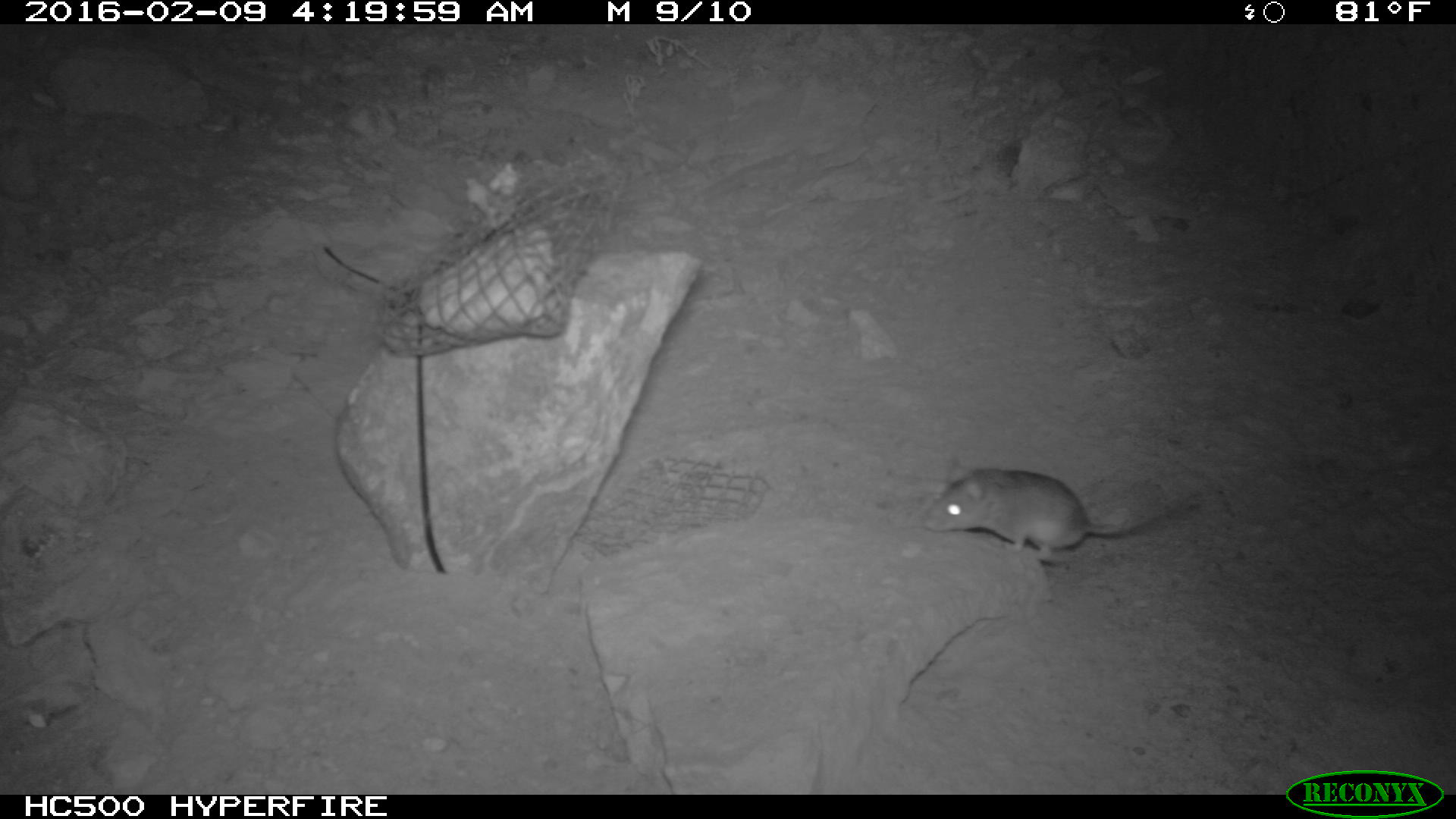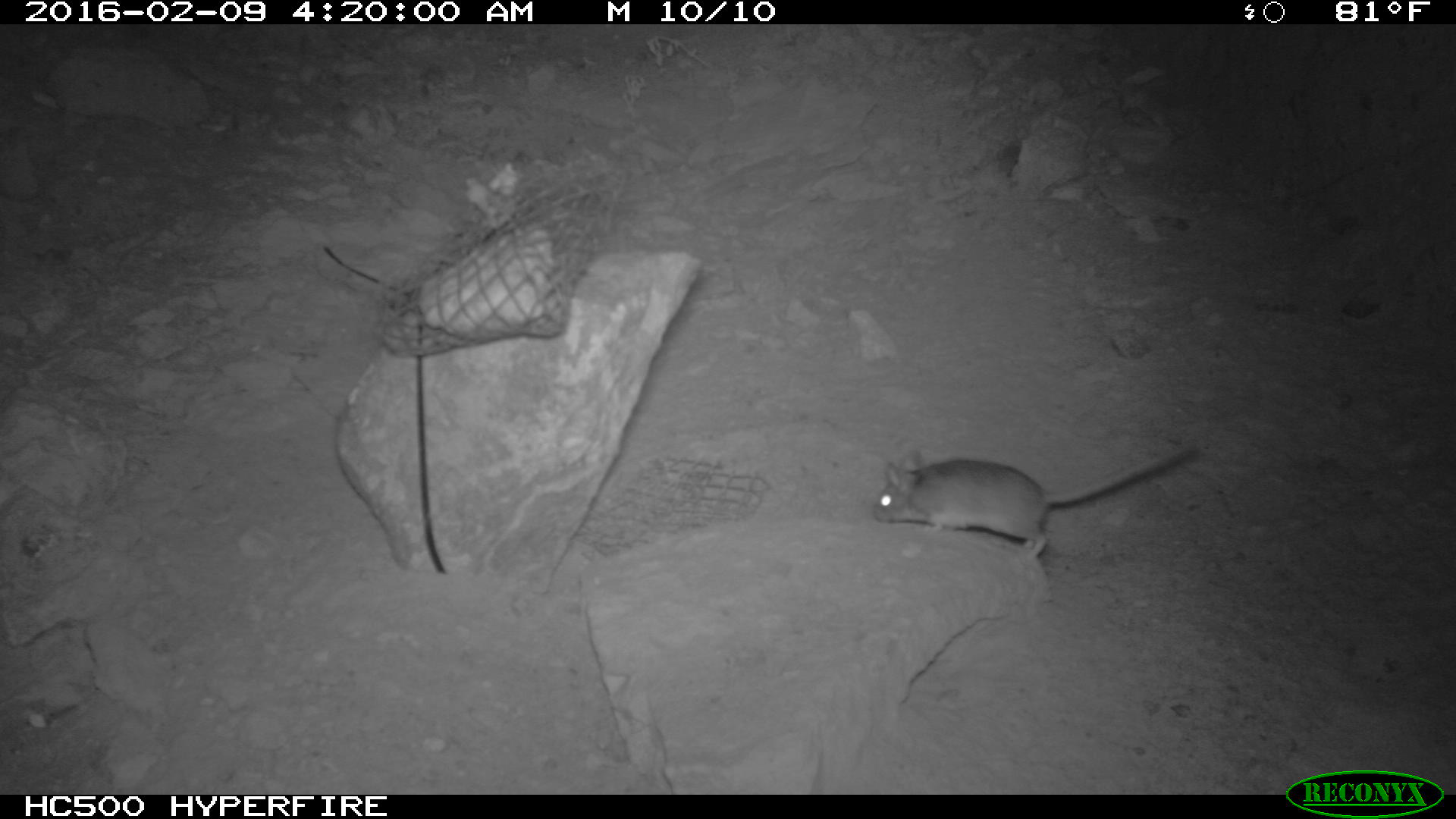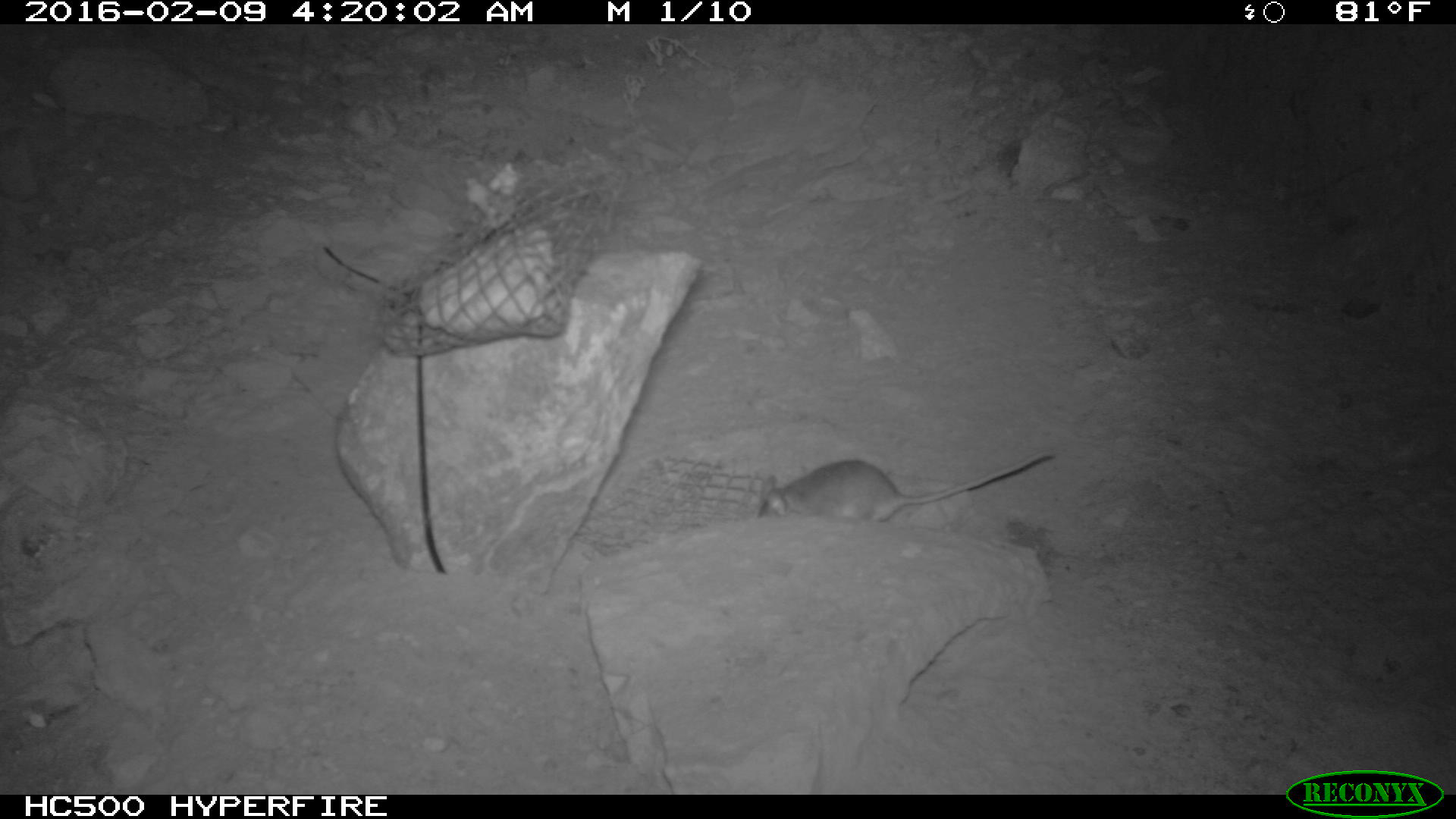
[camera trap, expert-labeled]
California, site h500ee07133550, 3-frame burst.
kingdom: Animalia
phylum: Chordata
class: Mammalia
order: Rodentia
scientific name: Rodentia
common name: rodent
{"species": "rodent (Rodentia)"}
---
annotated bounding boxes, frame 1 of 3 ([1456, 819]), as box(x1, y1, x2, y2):
rodent: box(924, 457, 1196, 560)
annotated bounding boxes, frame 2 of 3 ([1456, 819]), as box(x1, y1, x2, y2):
rodent: box(871, 438, 1199, 558)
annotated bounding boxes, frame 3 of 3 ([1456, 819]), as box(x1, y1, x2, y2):
rodent: box(755, 449, 1054, 522)